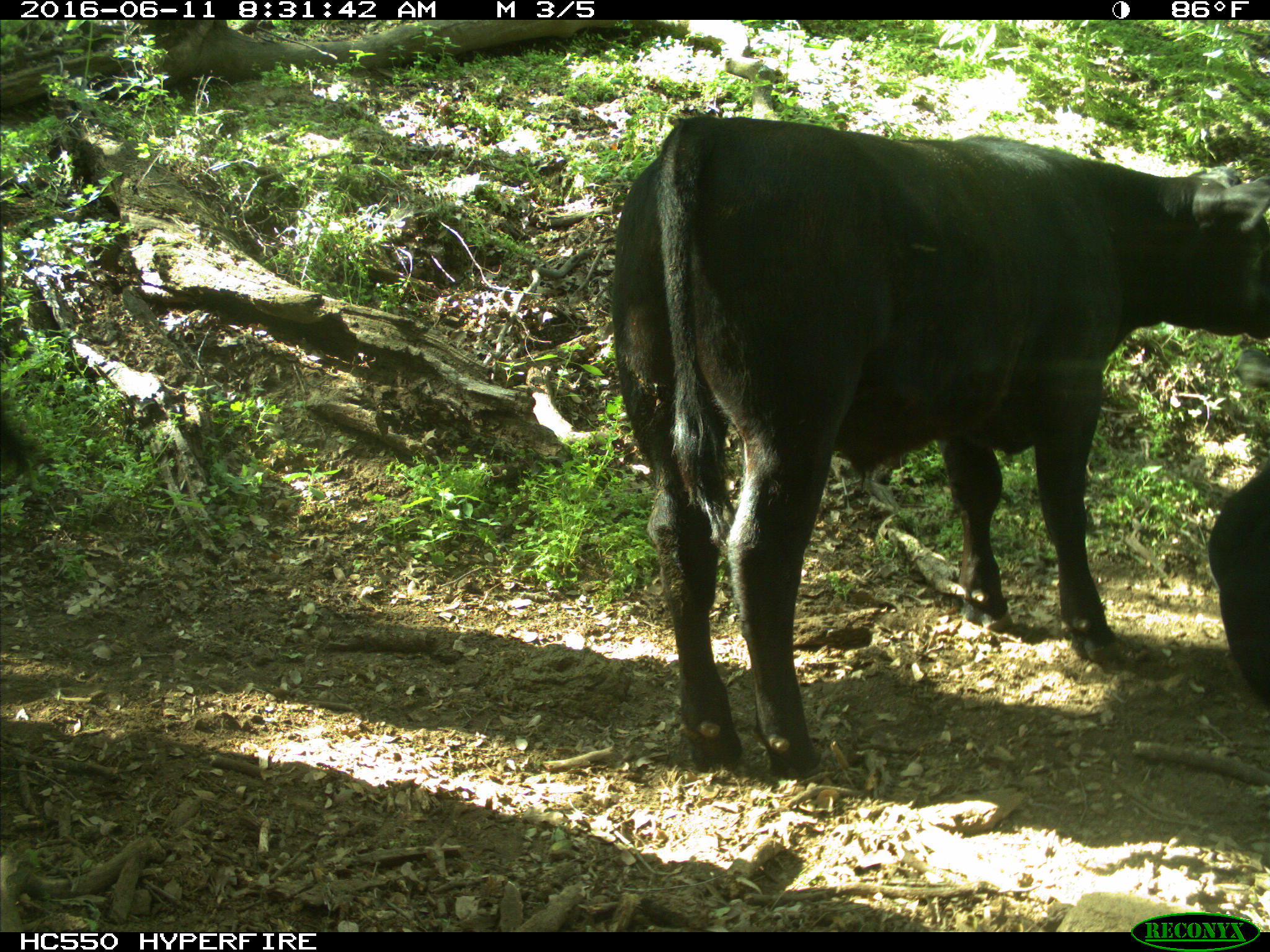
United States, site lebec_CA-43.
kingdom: Animalia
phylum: Chordata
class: Mammalia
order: Artiodactyla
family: Bovidae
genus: Bos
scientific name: Bos taurus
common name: domestic cow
Bos taurus (domestic cow).